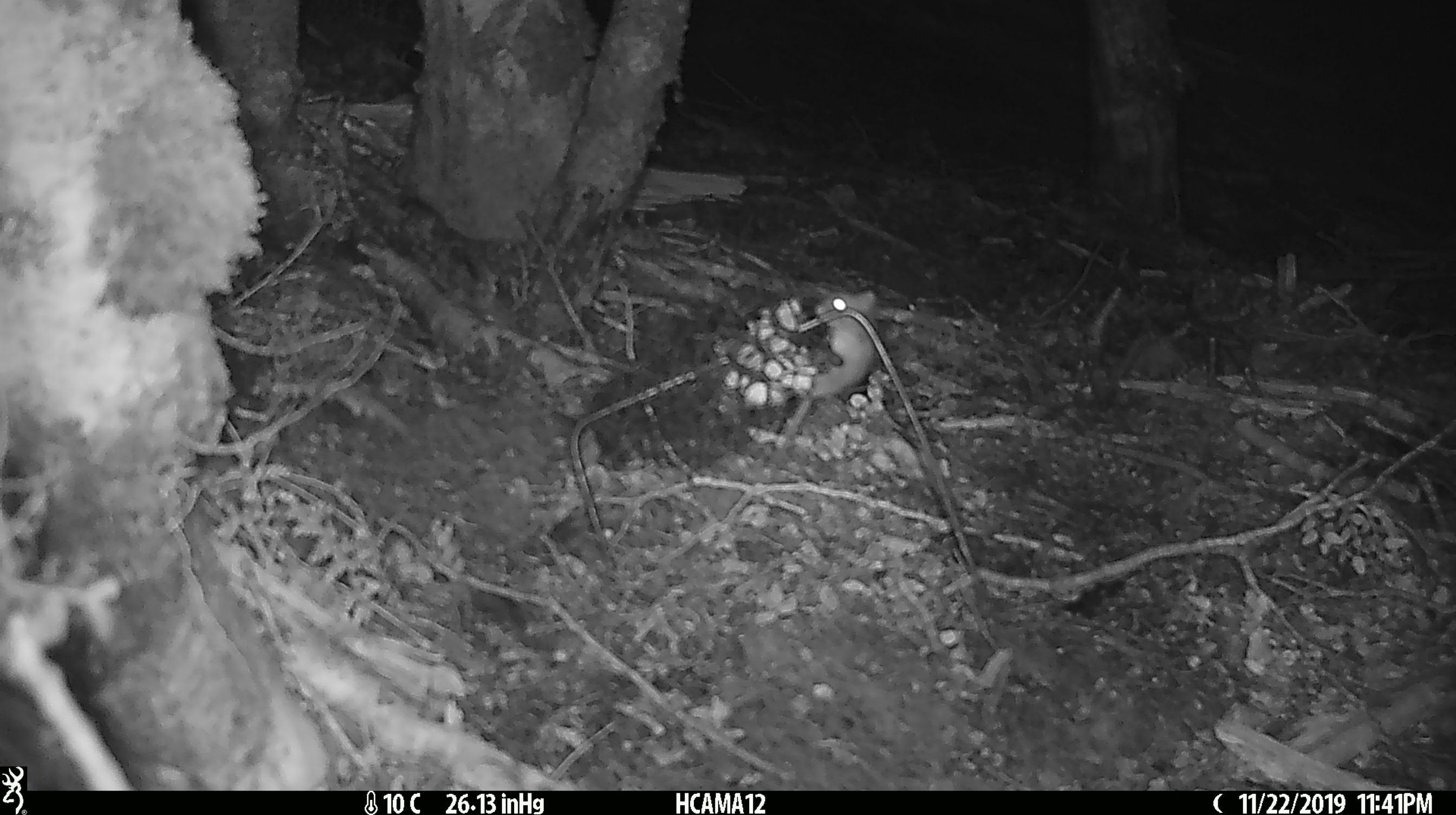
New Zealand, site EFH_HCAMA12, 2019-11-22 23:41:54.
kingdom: Animalia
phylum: Chordata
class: Mammalia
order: Rodentia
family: Muridae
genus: Mus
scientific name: Mus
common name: mouse